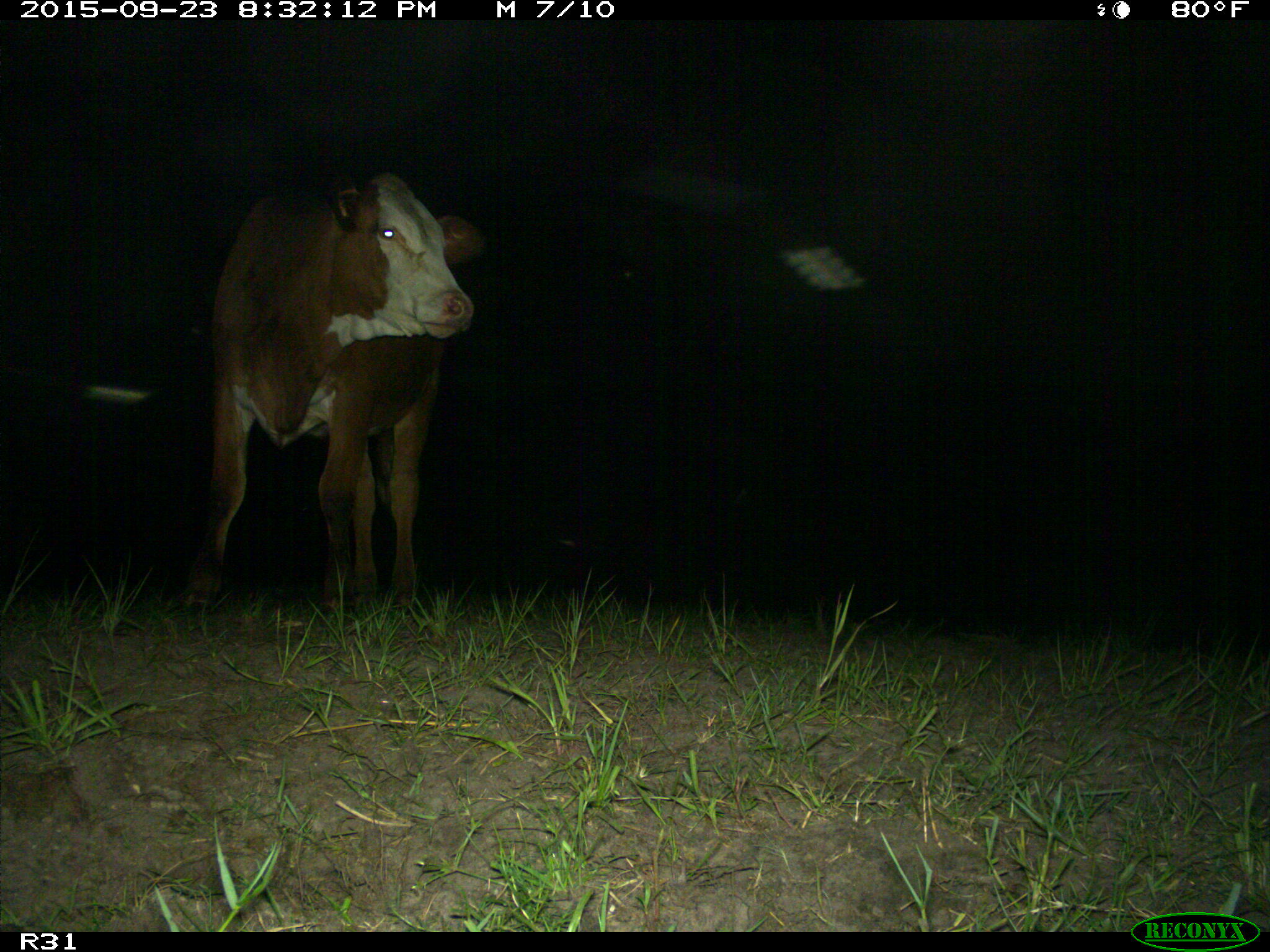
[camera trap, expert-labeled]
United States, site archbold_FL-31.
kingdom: Animalia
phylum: Chordata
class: Mammalia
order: Artiodactyla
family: Bovidae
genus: Bos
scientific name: Bos taurus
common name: domestic cow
Bos taurus (domestic cow).